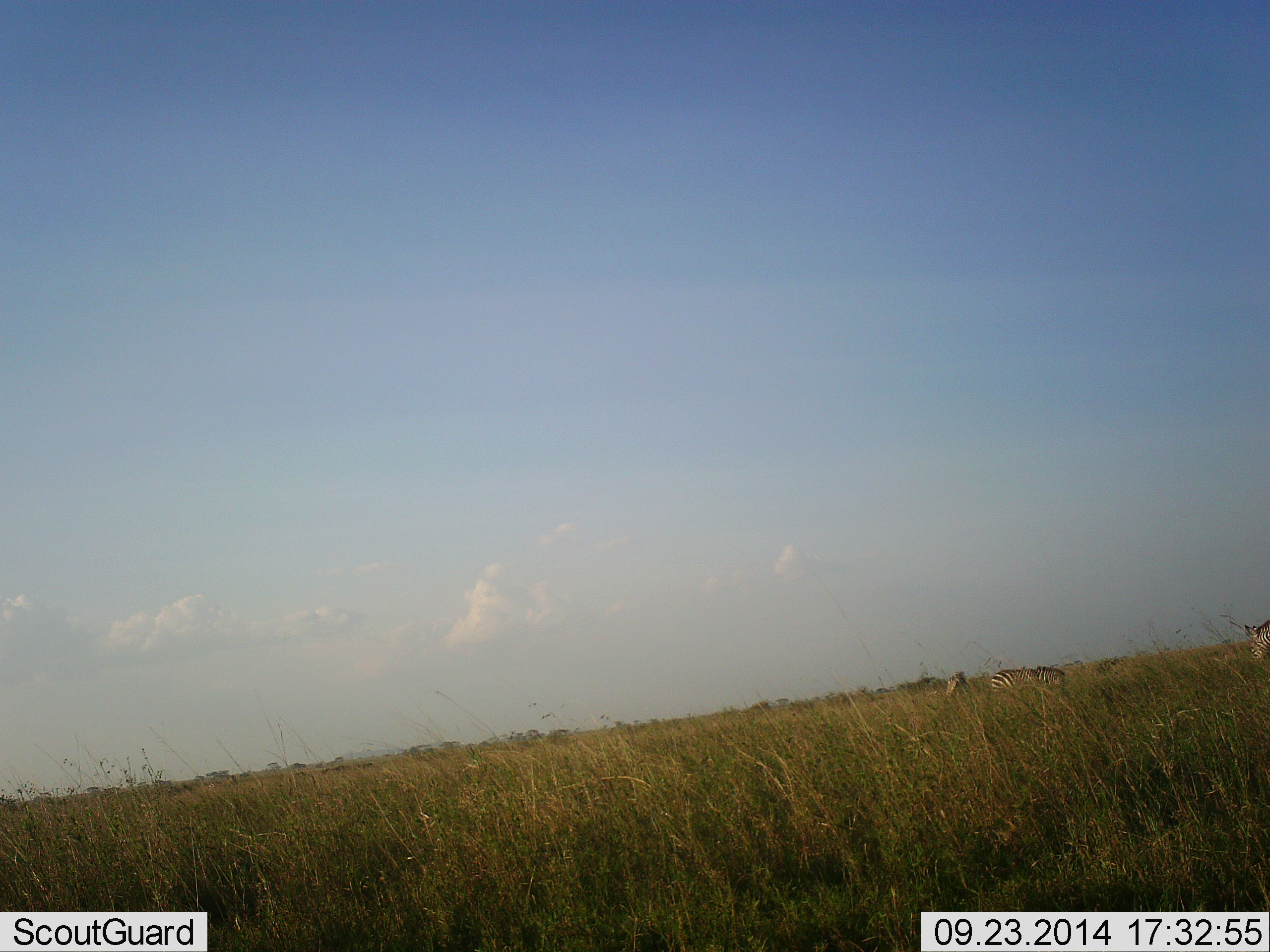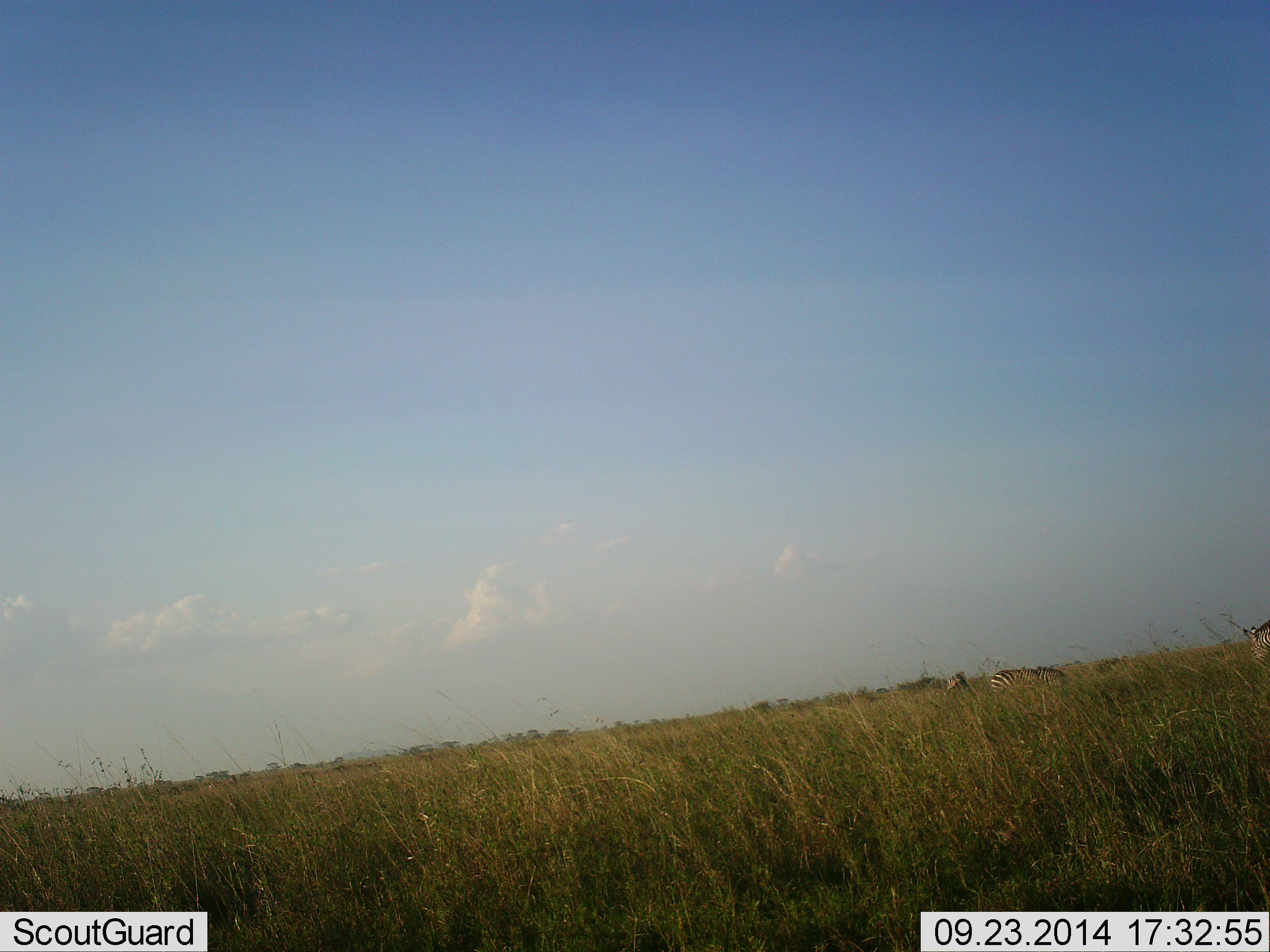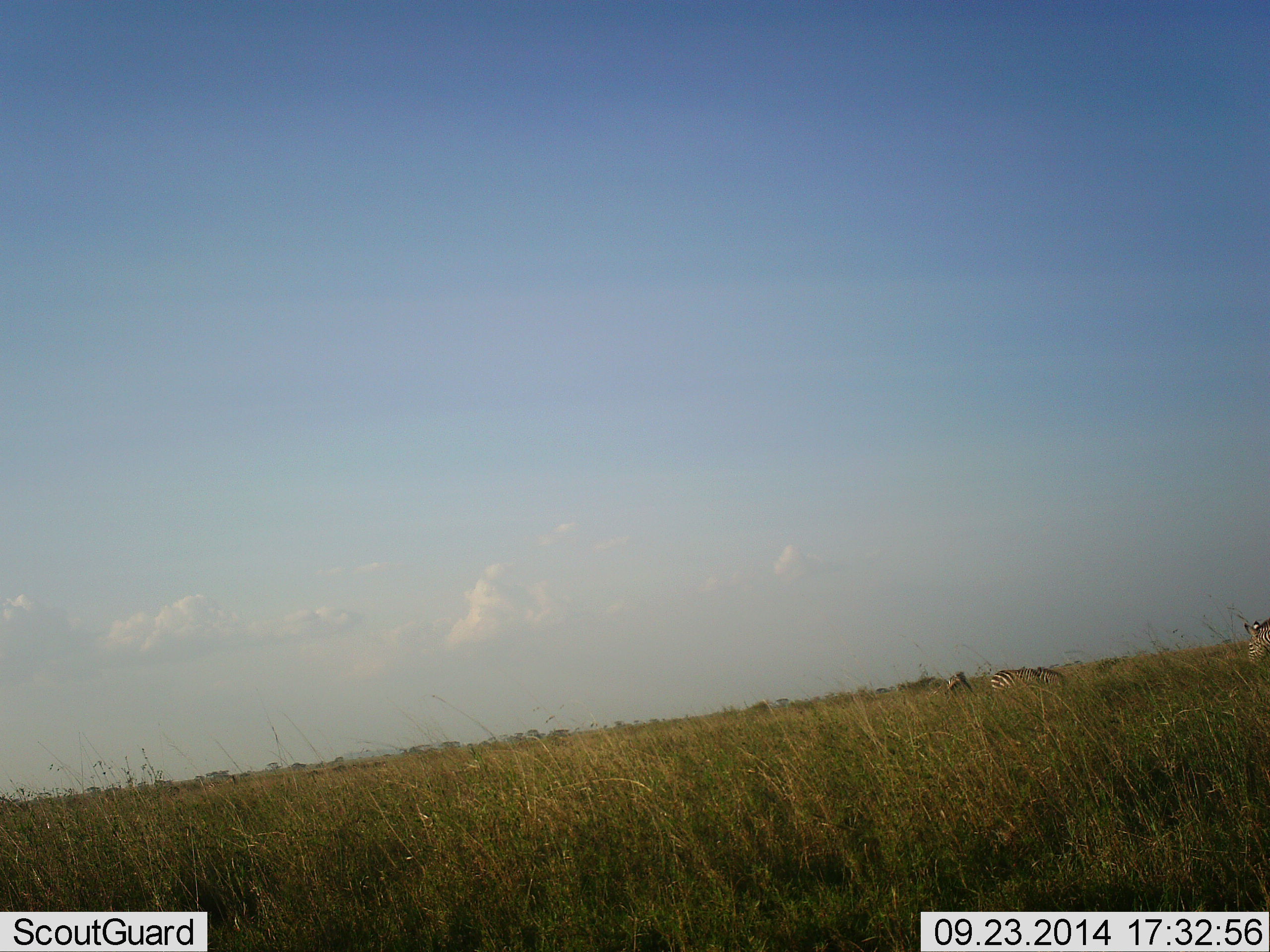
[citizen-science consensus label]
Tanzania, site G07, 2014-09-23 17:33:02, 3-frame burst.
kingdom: Animalia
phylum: Chordata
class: Mammalia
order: Perissodactyla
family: Equidae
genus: Equus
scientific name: Equus quagga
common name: plains zebra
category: zebra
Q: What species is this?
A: Zebra (plains zebra) (Equus quagga).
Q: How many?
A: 3.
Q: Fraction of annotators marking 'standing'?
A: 50%.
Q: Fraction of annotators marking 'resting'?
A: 10%.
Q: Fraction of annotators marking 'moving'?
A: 10%.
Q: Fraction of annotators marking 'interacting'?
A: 10%.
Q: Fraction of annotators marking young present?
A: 0%.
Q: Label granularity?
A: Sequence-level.